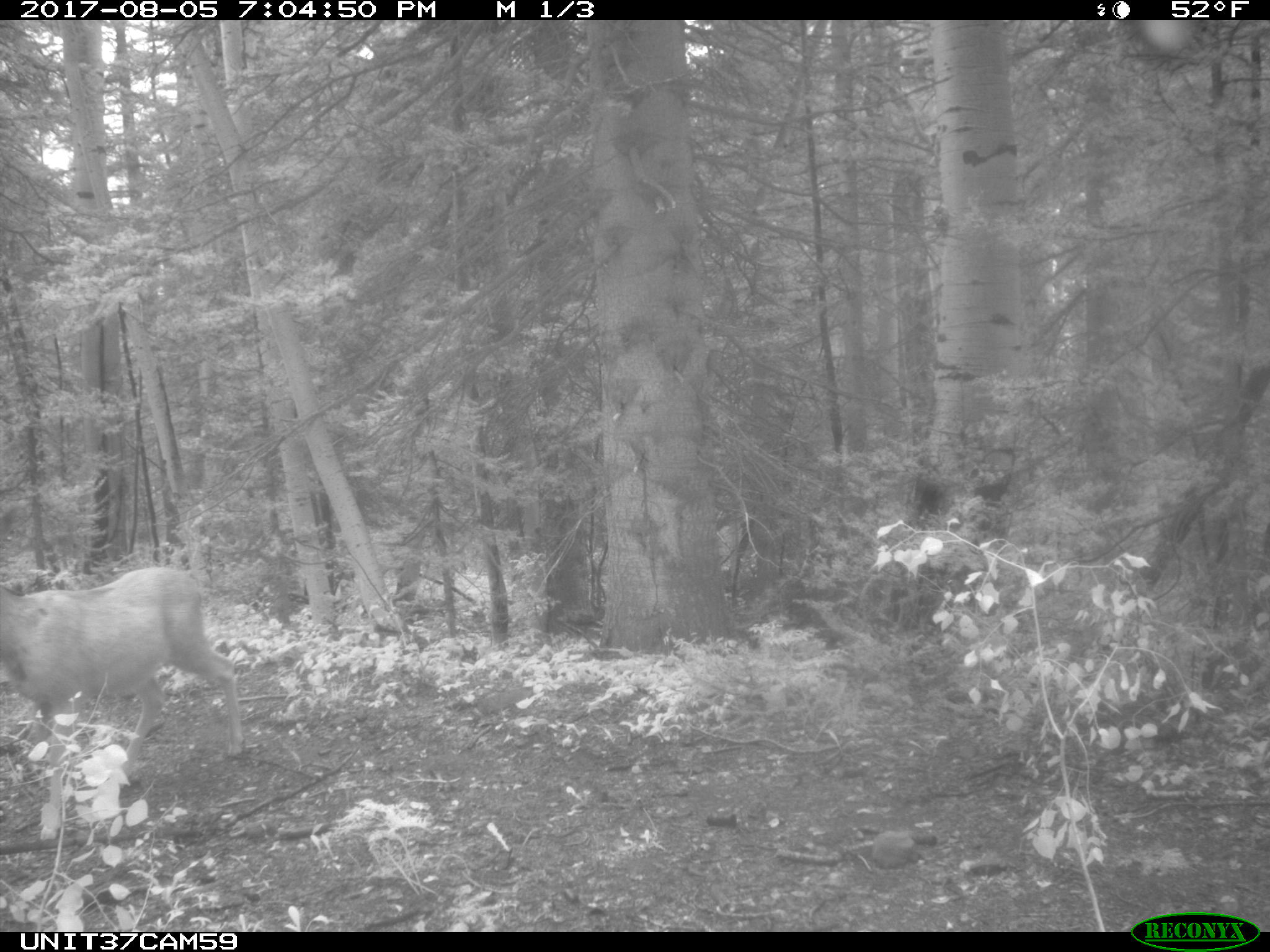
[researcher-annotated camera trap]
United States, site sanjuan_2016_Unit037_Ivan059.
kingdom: Animalia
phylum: Chordata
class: Mammalia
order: Artiodactyla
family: Cervidae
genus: Odocoileus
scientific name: Odocoileus hemionus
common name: mule deer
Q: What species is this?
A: Odocoileus hemionus (mule deer).